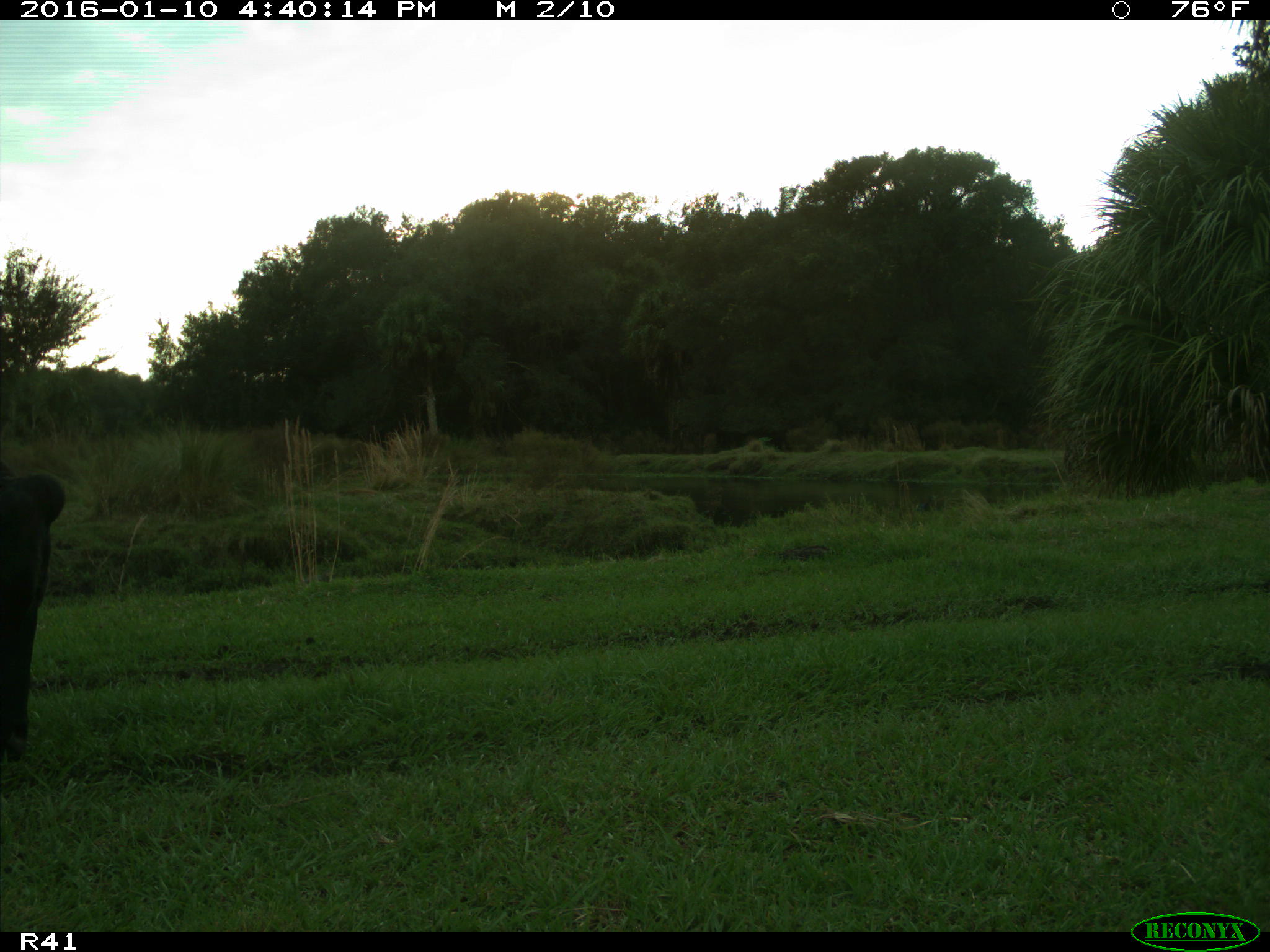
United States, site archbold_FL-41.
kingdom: Animalia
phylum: Chordata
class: Mammalia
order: Artiodactyla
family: Bovidae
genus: Bos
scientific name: Bos taurus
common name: domestic cow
Bos taurus (domestic cow).